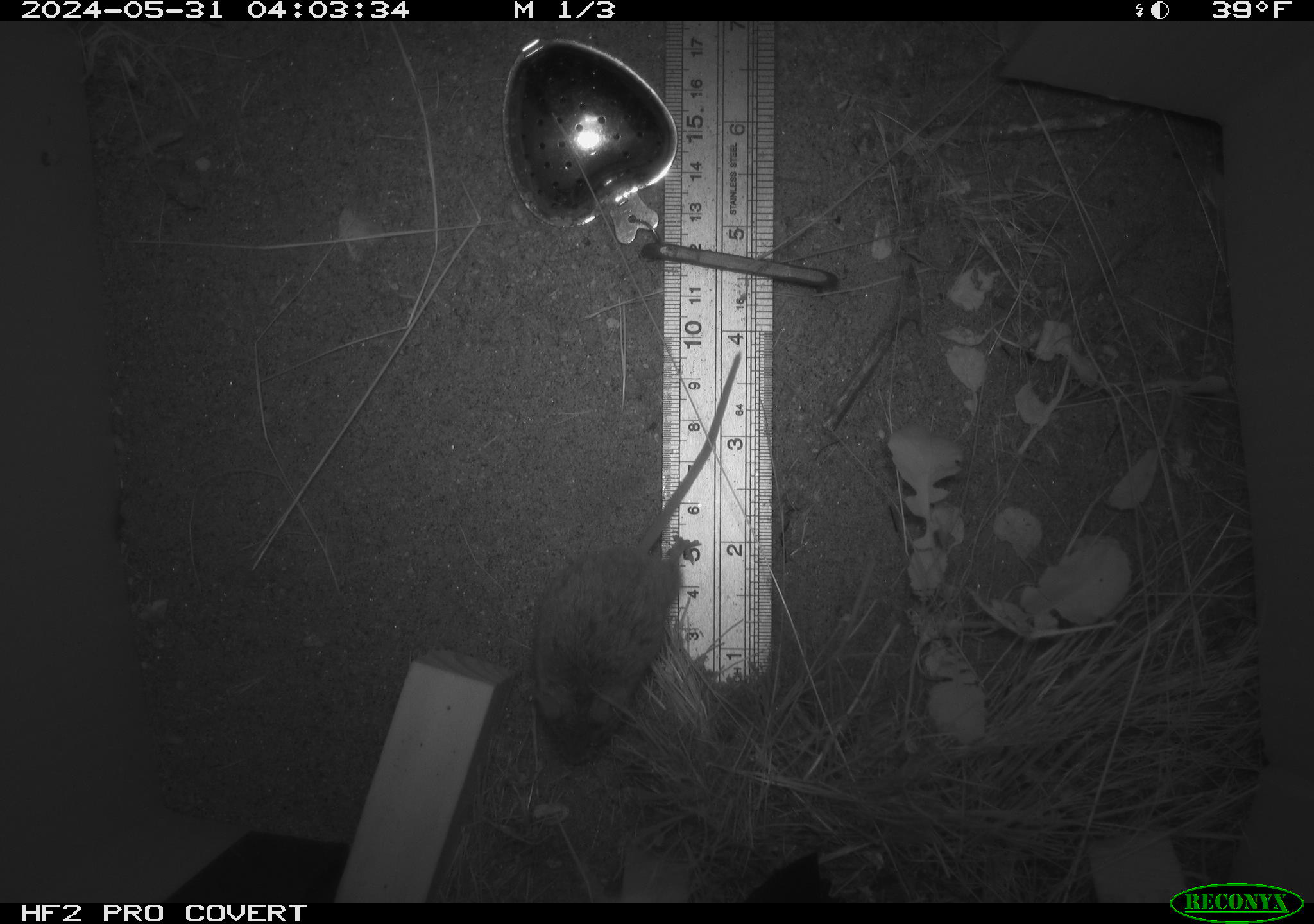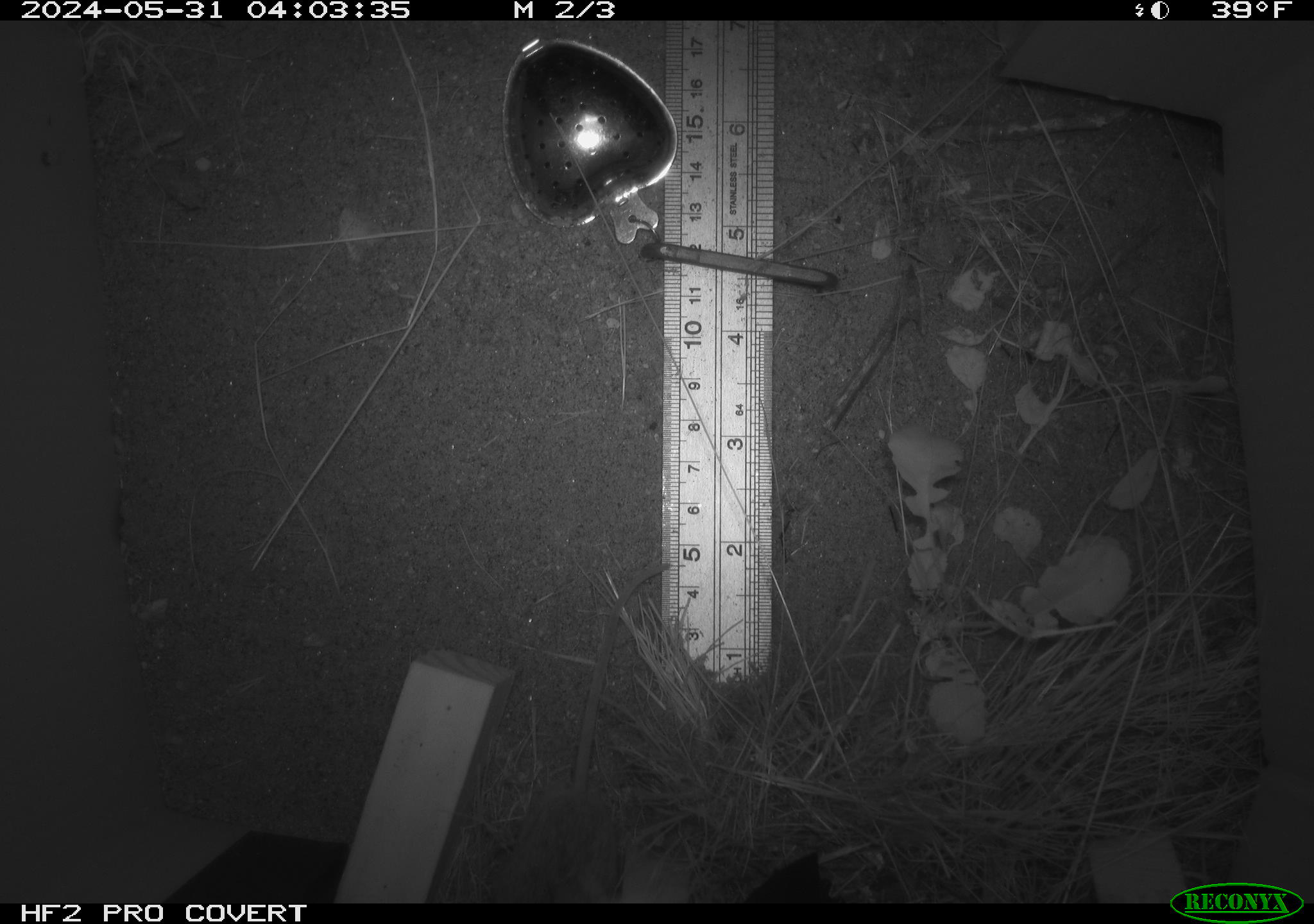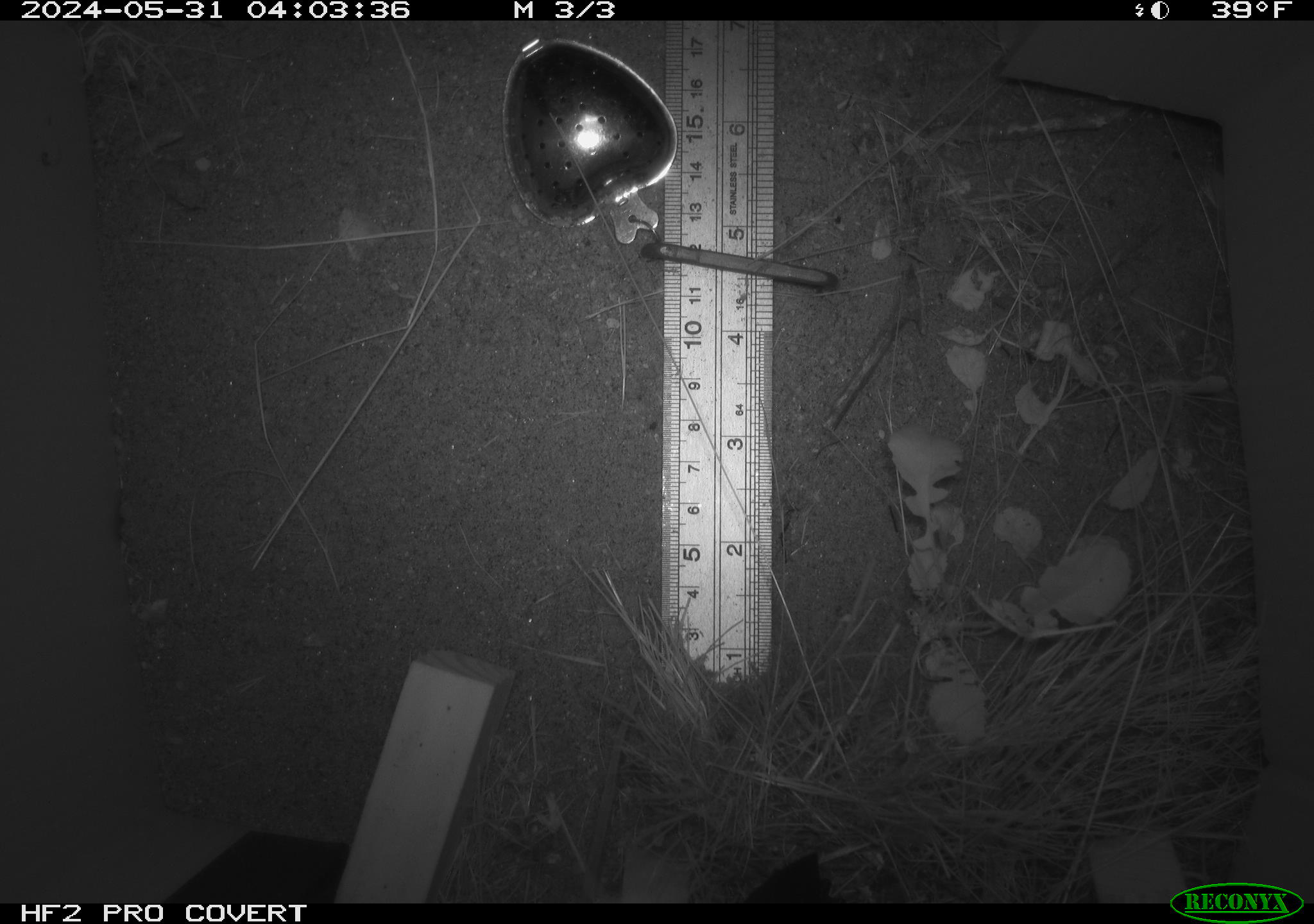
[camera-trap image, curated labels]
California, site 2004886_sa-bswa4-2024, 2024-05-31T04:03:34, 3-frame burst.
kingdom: Animalia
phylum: Chordata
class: Mammalia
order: Rodentia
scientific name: Rodentia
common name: rodent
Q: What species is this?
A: Rodent (Rodentia).